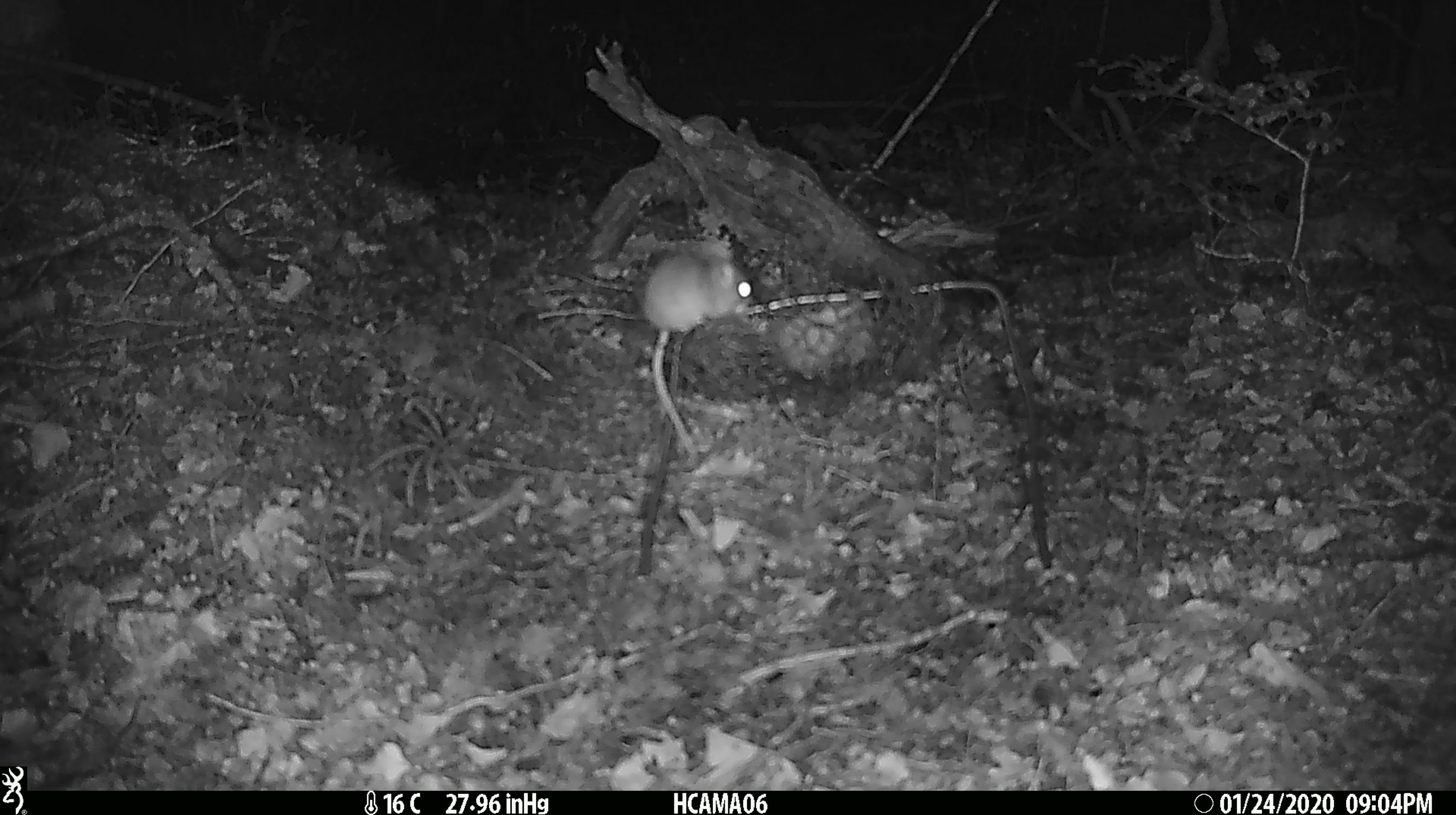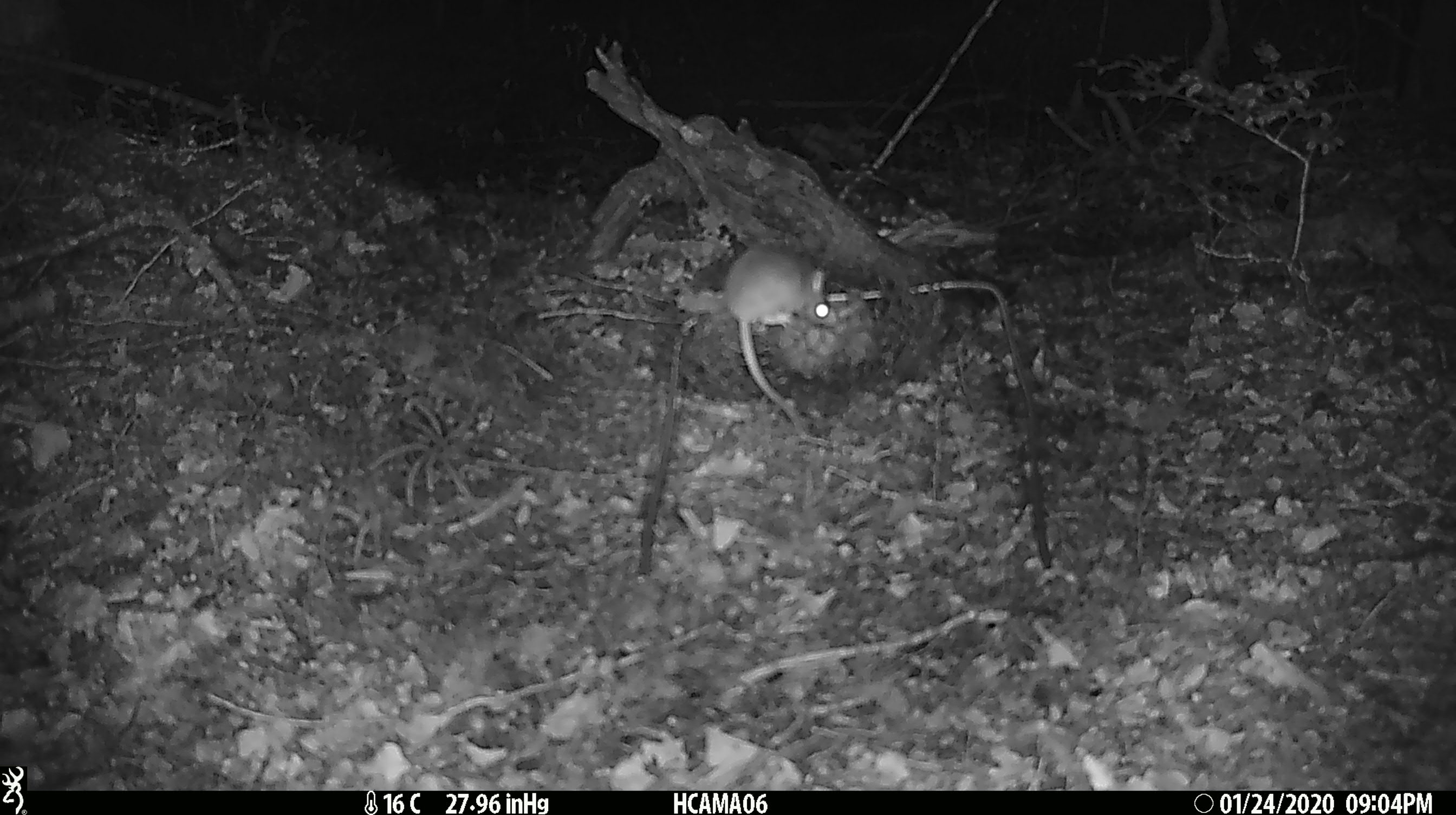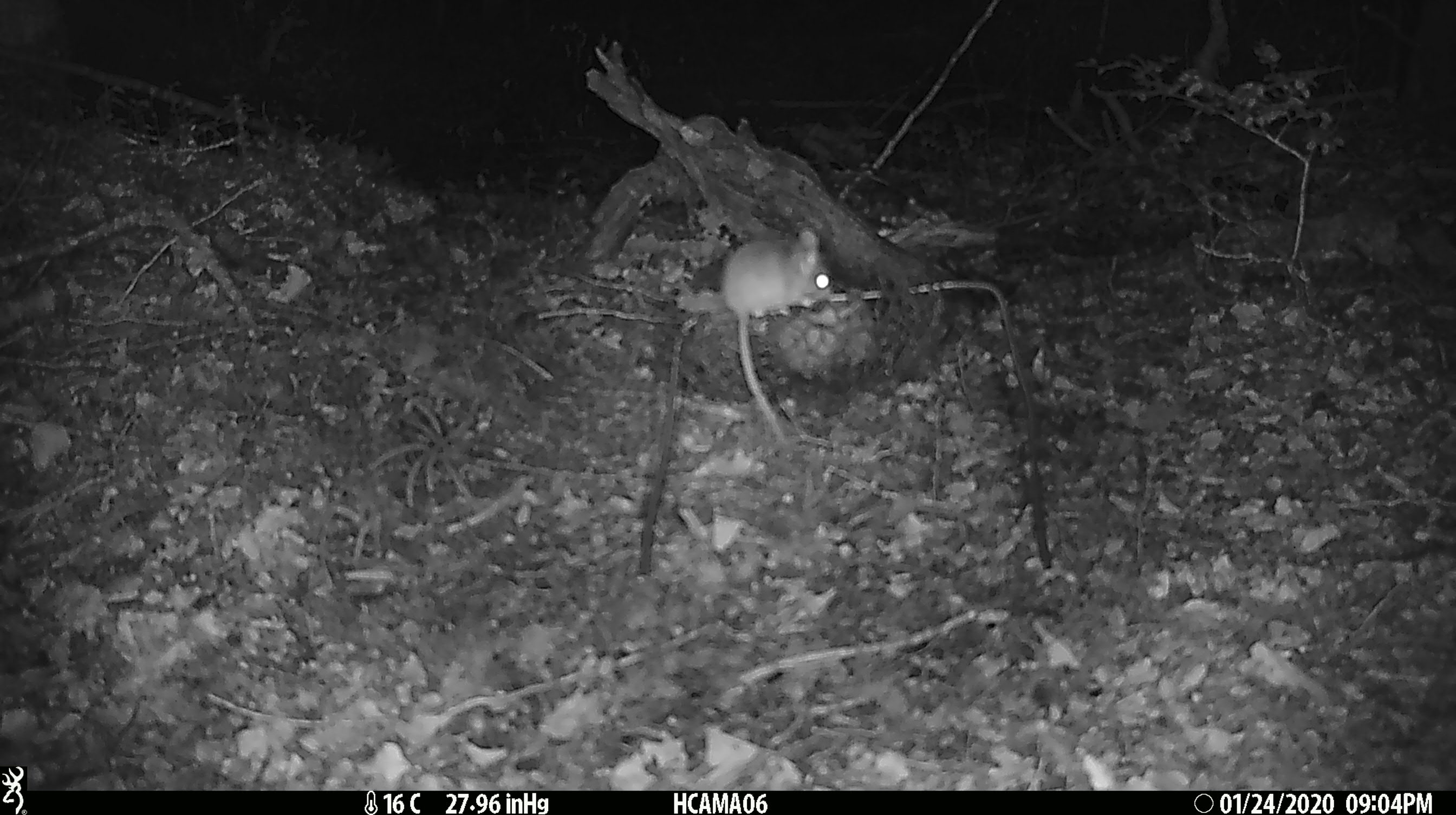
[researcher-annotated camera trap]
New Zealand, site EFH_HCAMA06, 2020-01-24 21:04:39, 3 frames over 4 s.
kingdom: Animalia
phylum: Chordata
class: Mammalia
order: Rodentia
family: Muridae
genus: Mus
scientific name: Mus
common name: mouse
Mouse (Mus).